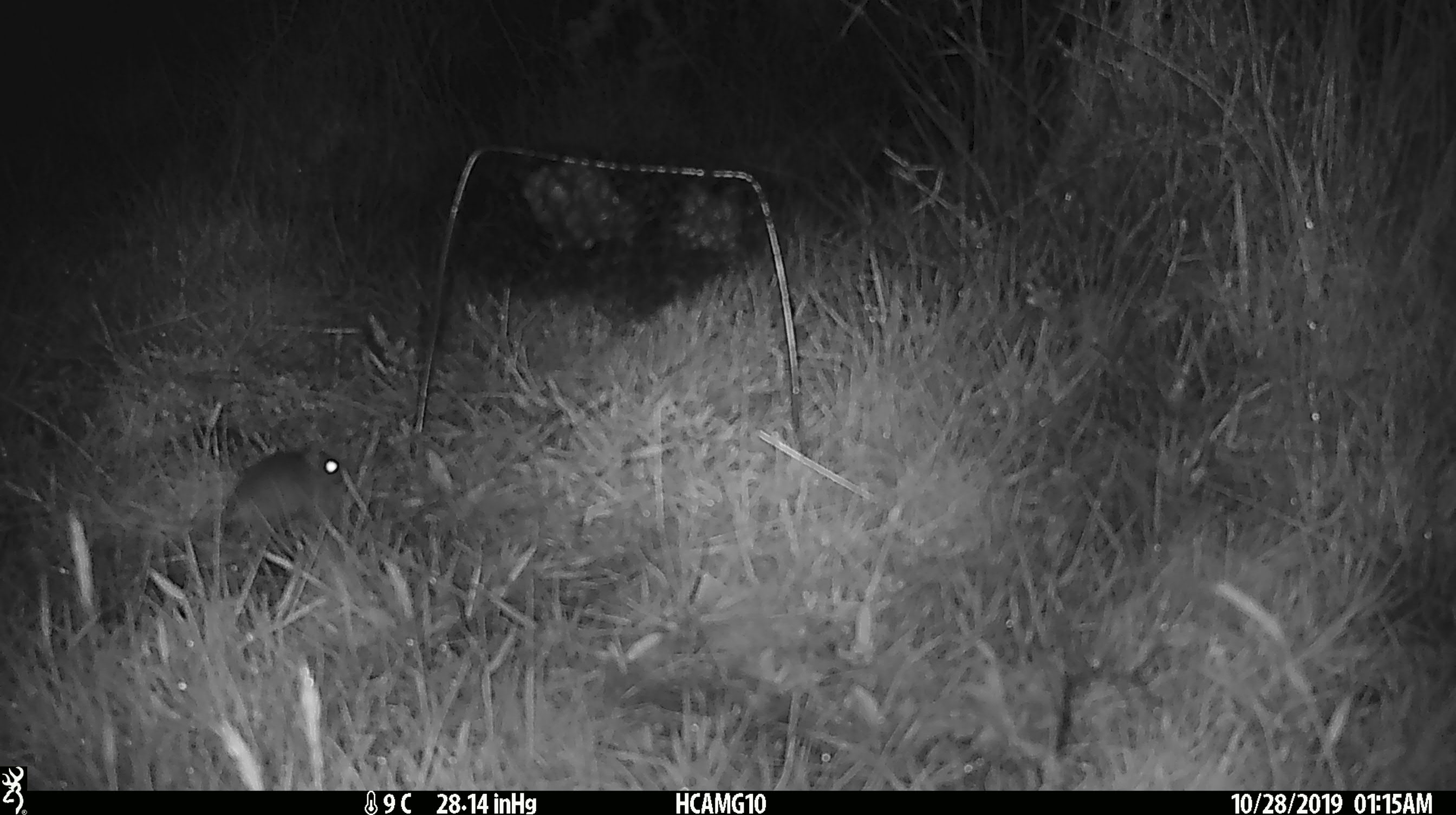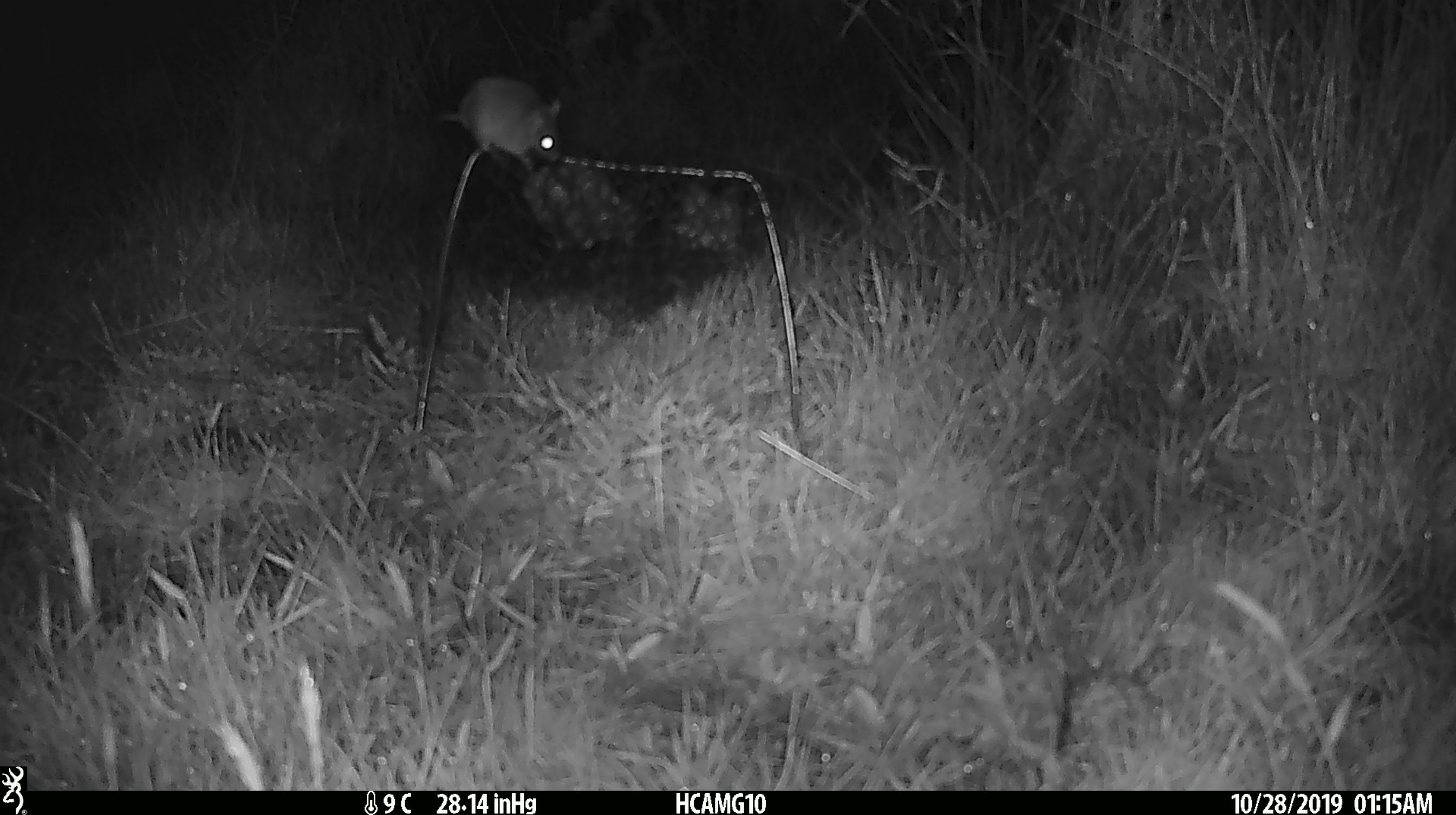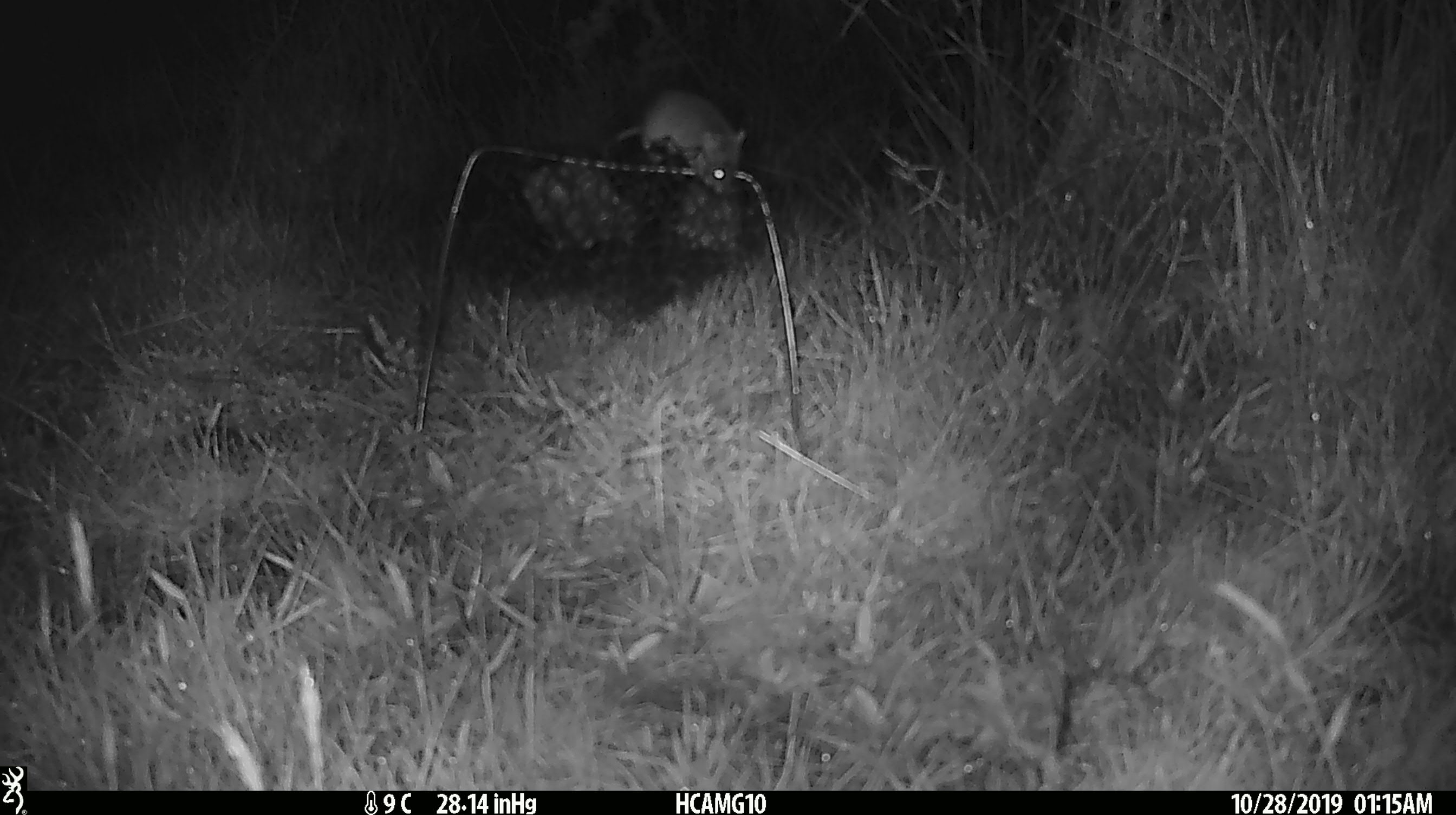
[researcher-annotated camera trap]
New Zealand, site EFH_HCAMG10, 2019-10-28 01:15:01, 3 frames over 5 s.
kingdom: Animalia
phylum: Chordata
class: Mammalia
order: Rodentia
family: Muridae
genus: Mus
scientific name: Mus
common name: mouse